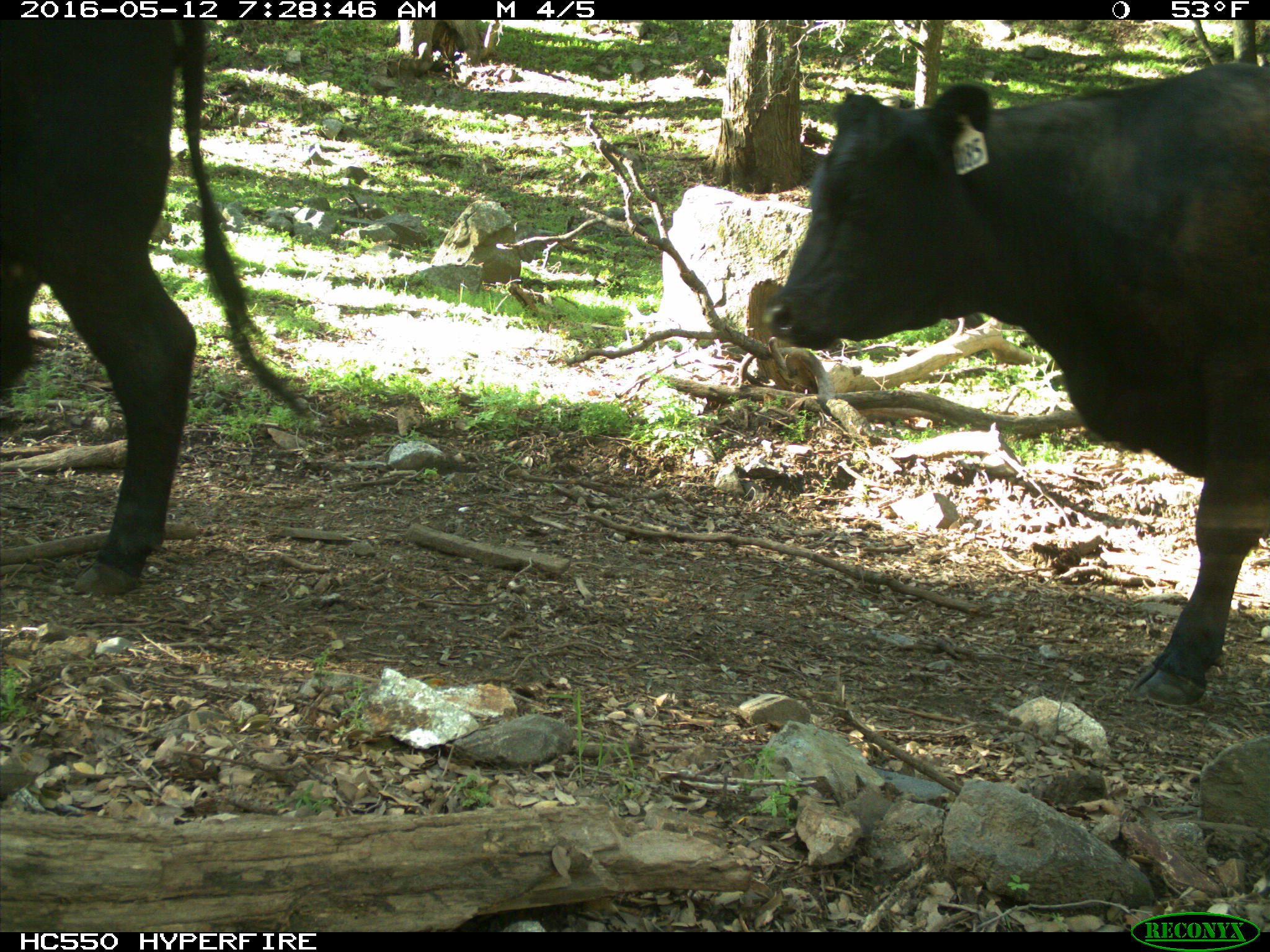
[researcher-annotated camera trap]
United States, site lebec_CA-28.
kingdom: Animalia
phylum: Chordata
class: Mammalia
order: Artiodactyla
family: Bovidae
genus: Bos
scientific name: Bos taurus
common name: domestic cow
Bos taurus (domestic cow).